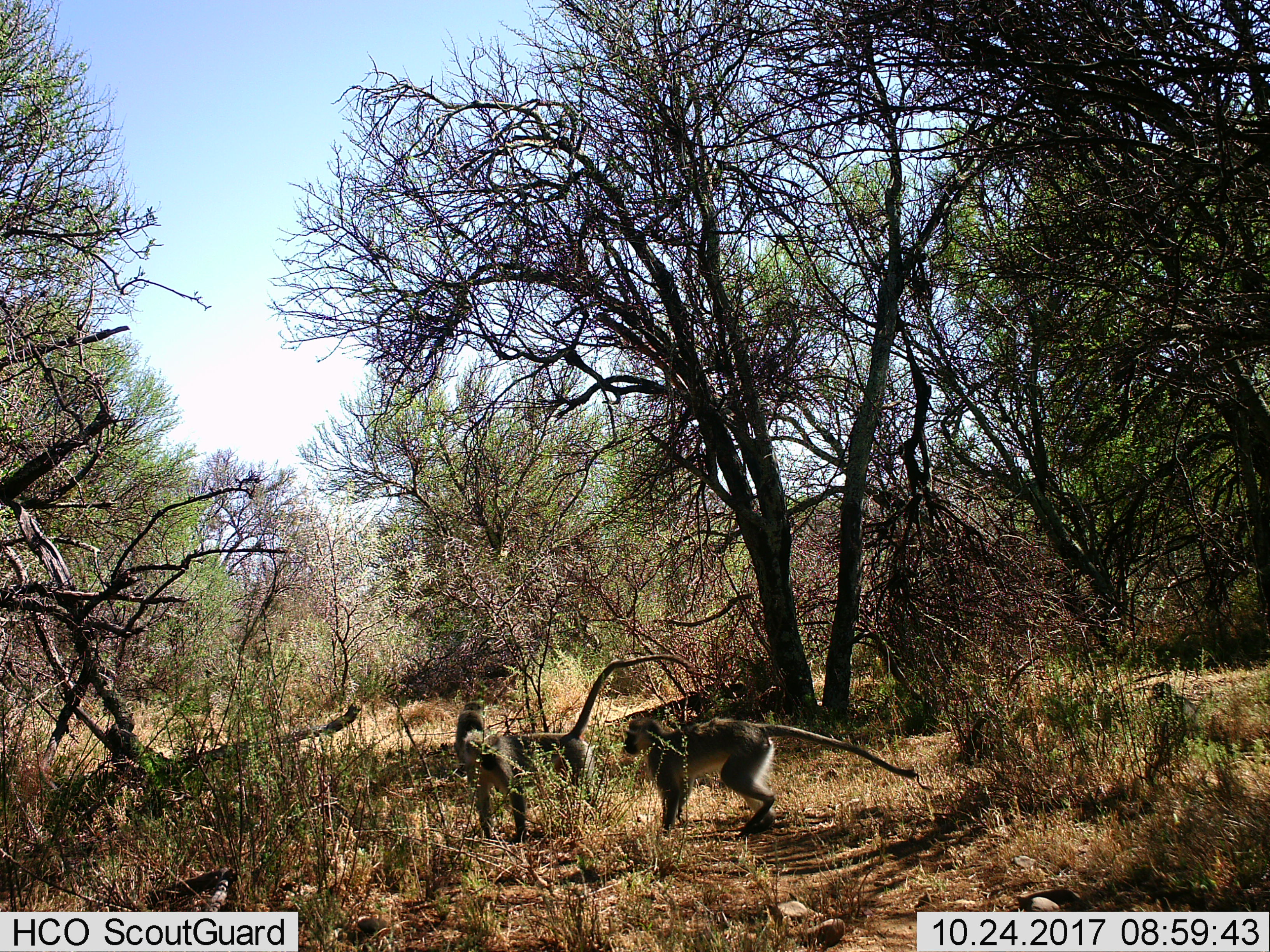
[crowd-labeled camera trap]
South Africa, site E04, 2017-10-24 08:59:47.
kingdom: Animalia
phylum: Chordata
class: Mammalia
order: Primates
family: Cercopithecidae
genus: Chlorocebus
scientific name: Chlorocebus pygerythrus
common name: vervet monkey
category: monkeyvervet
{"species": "monkeyvervet (vervet monkey) (Chlorocebus pygerythrus)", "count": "3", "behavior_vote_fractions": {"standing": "60%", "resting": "40%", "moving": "40%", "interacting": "40%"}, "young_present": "0%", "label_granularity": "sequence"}